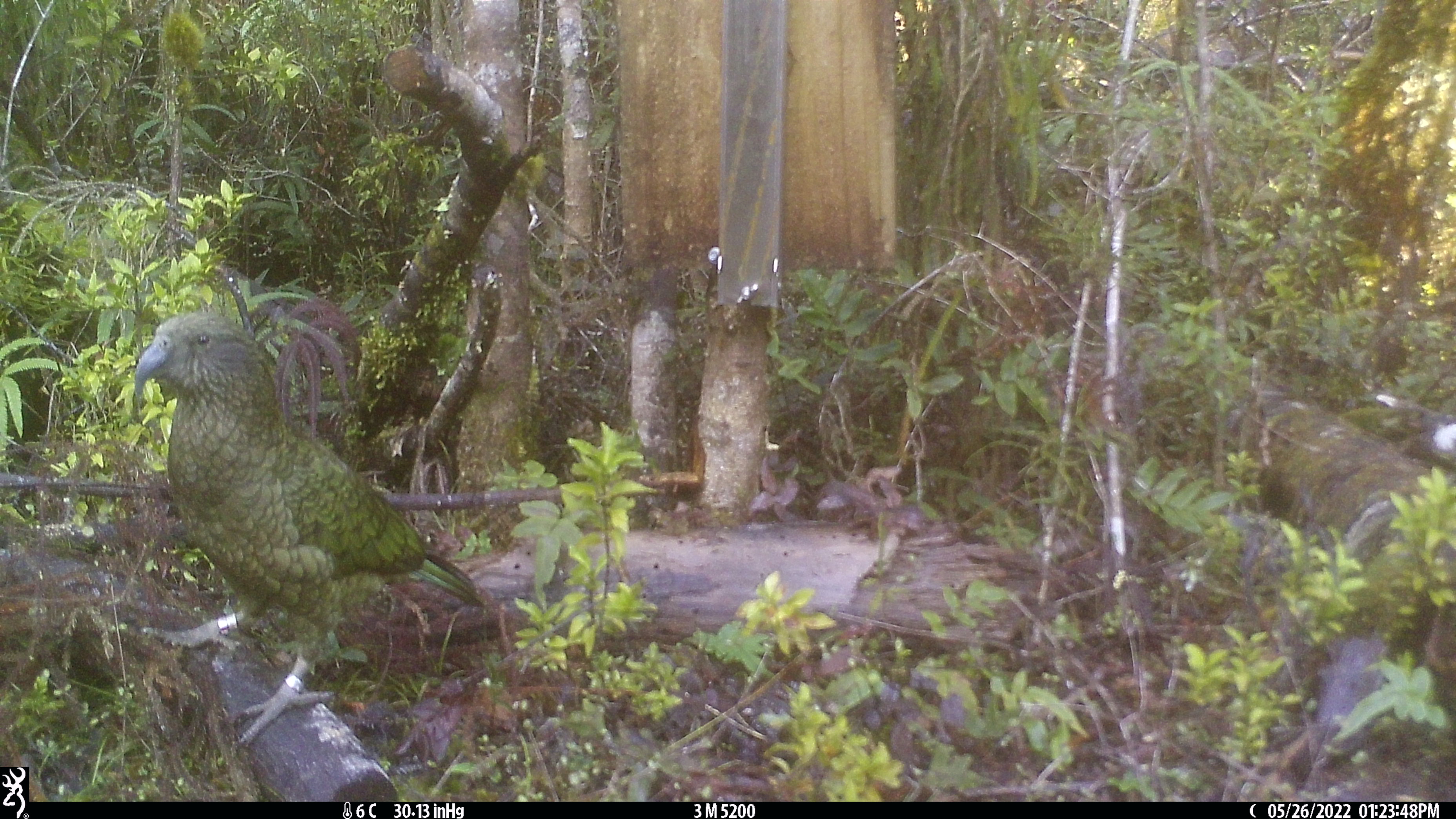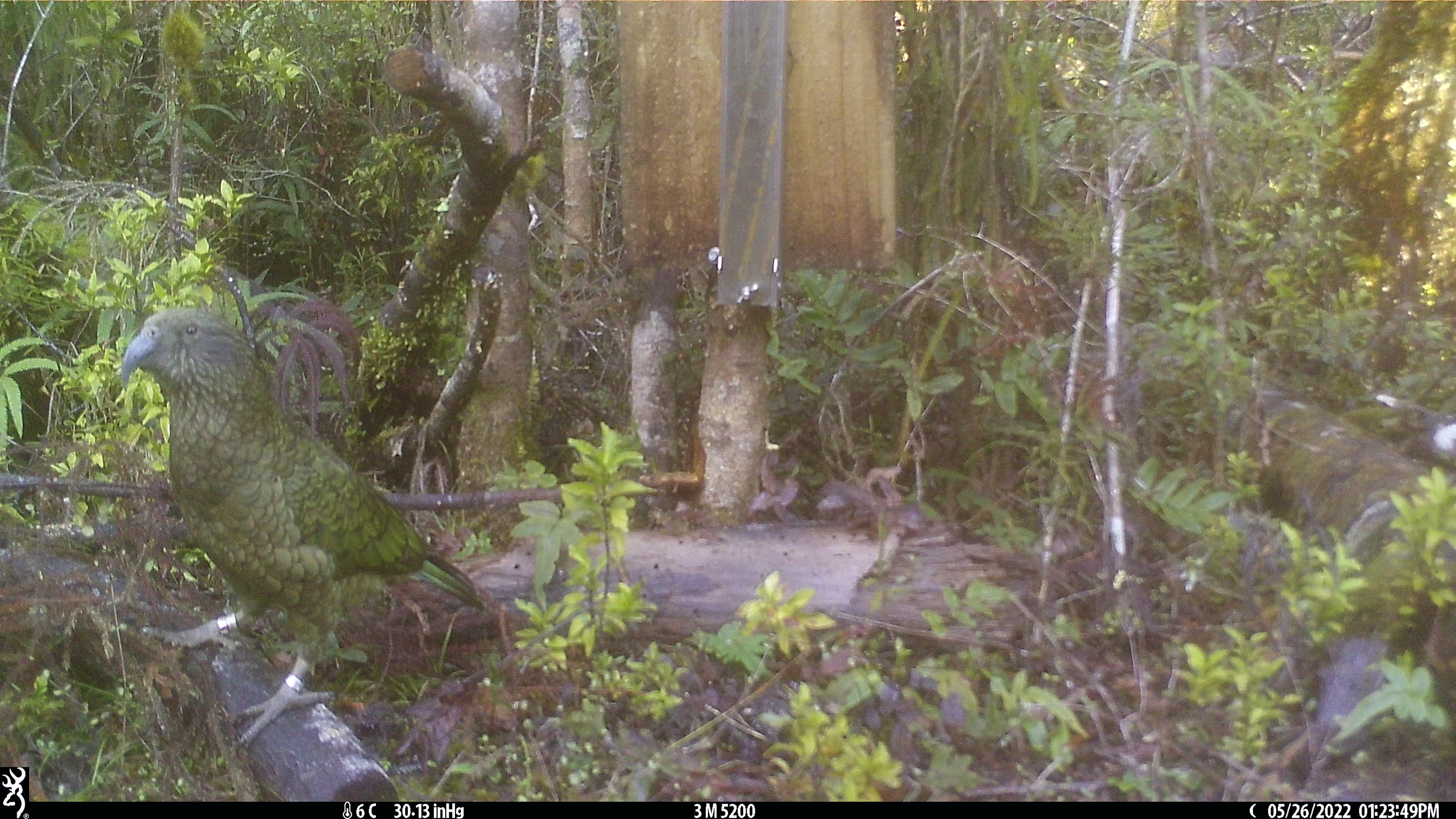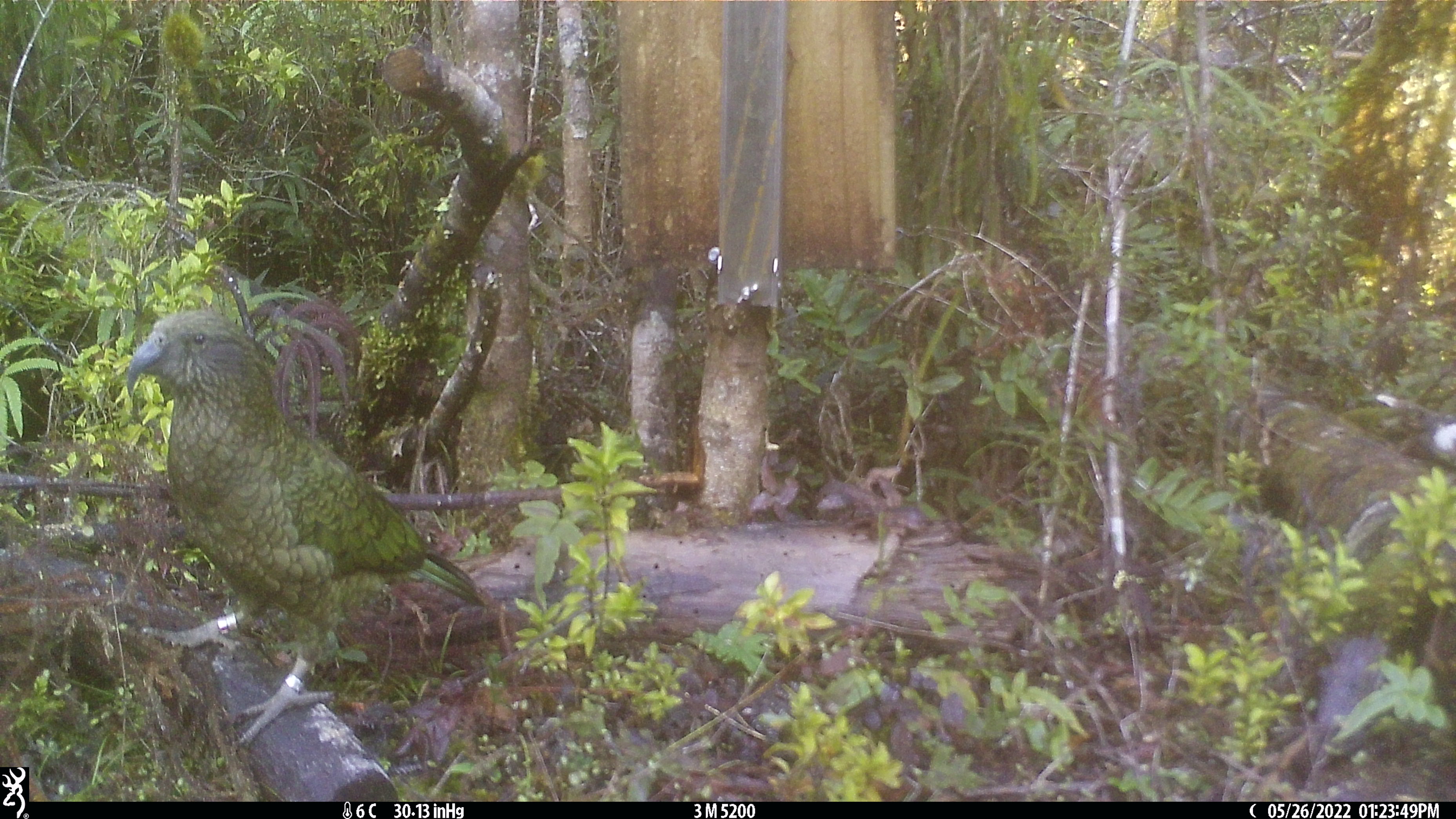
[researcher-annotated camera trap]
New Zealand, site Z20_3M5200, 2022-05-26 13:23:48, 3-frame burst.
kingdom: Animalia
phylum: Chordata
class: Aves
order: Psittaciformes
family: Strigopidae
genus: Nestor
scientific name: Nestor notabilis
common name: kea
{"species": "kea (Nestor notabilis)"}